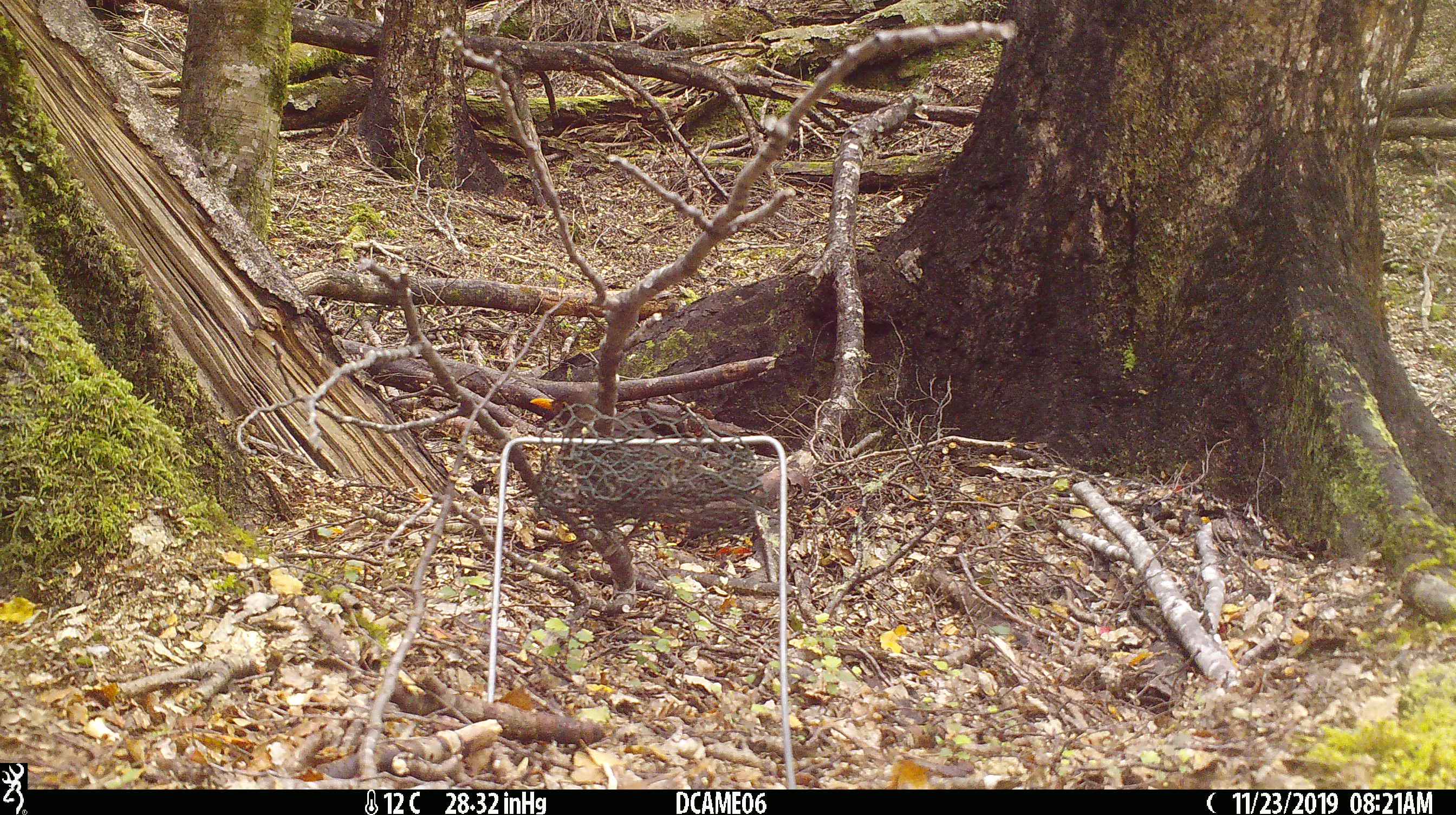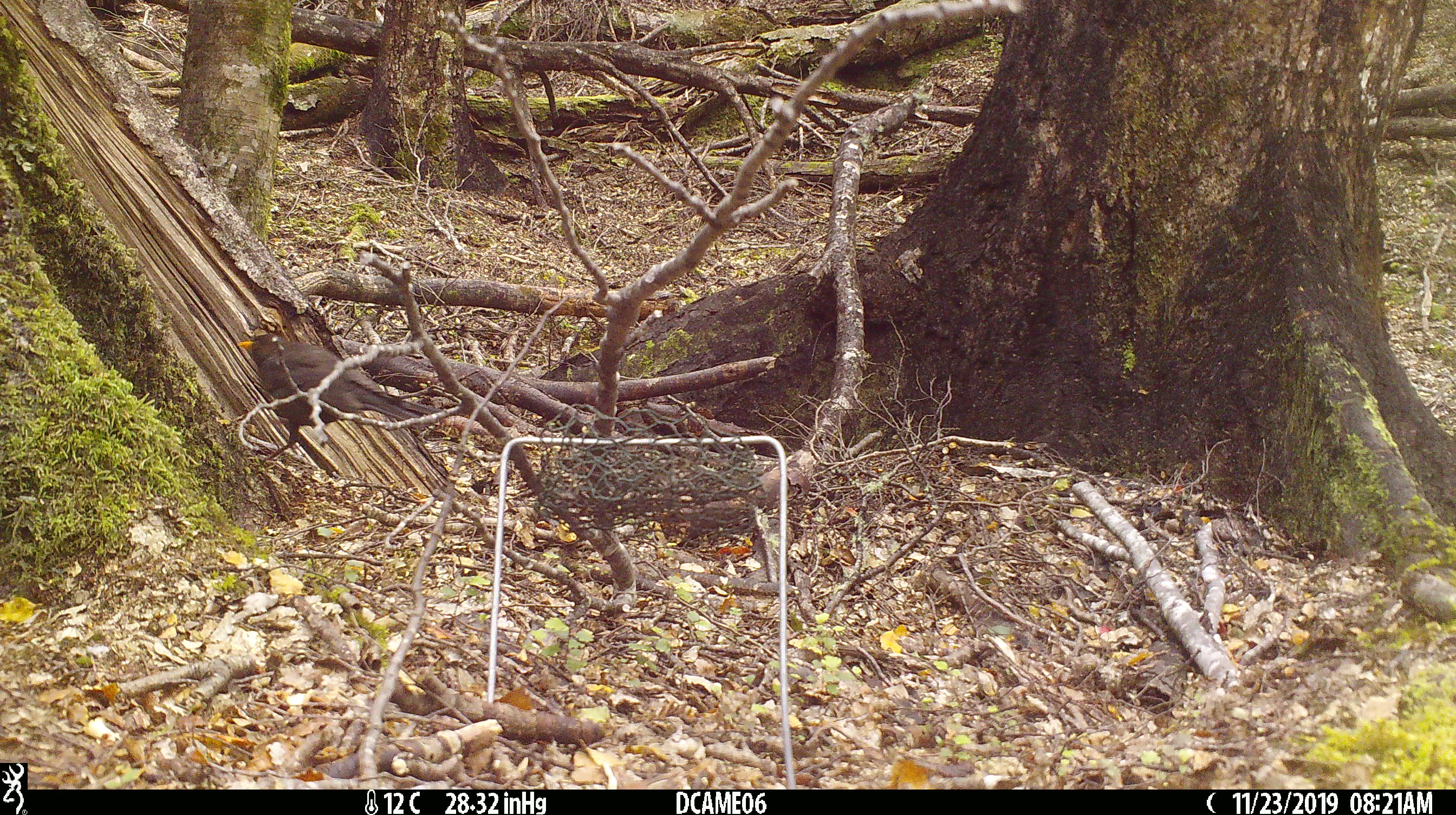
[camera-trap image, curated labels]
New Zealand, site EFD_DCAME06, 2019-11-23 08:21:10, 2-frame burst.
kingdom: Animalia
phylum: Chordata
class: Aves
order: Passeriformes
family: Turdidae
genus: Turdus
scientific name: Turdus merula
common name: eurasian blackbird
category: blackbird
Blackbird (eurasian blackbird) (Turdus merula).